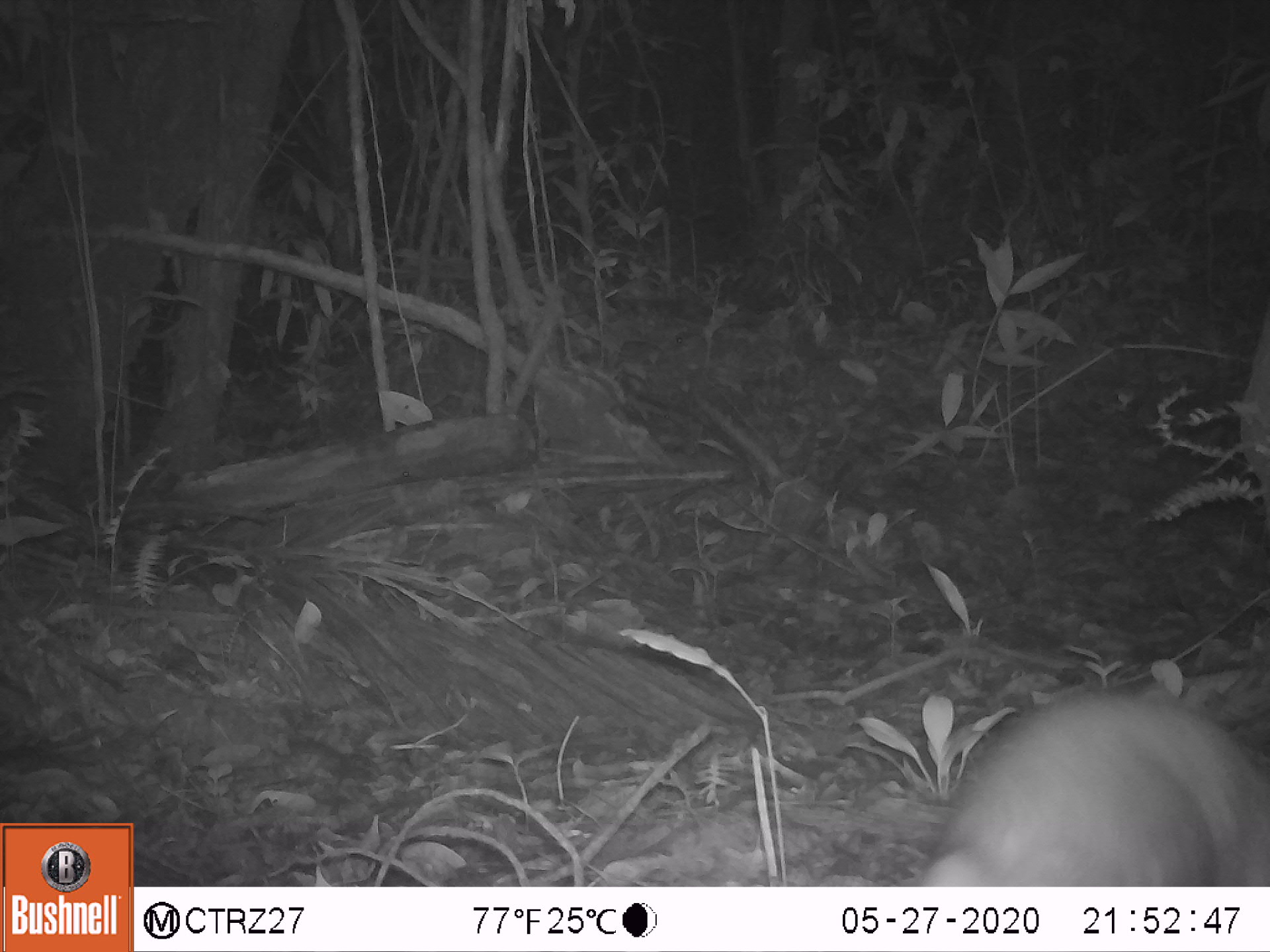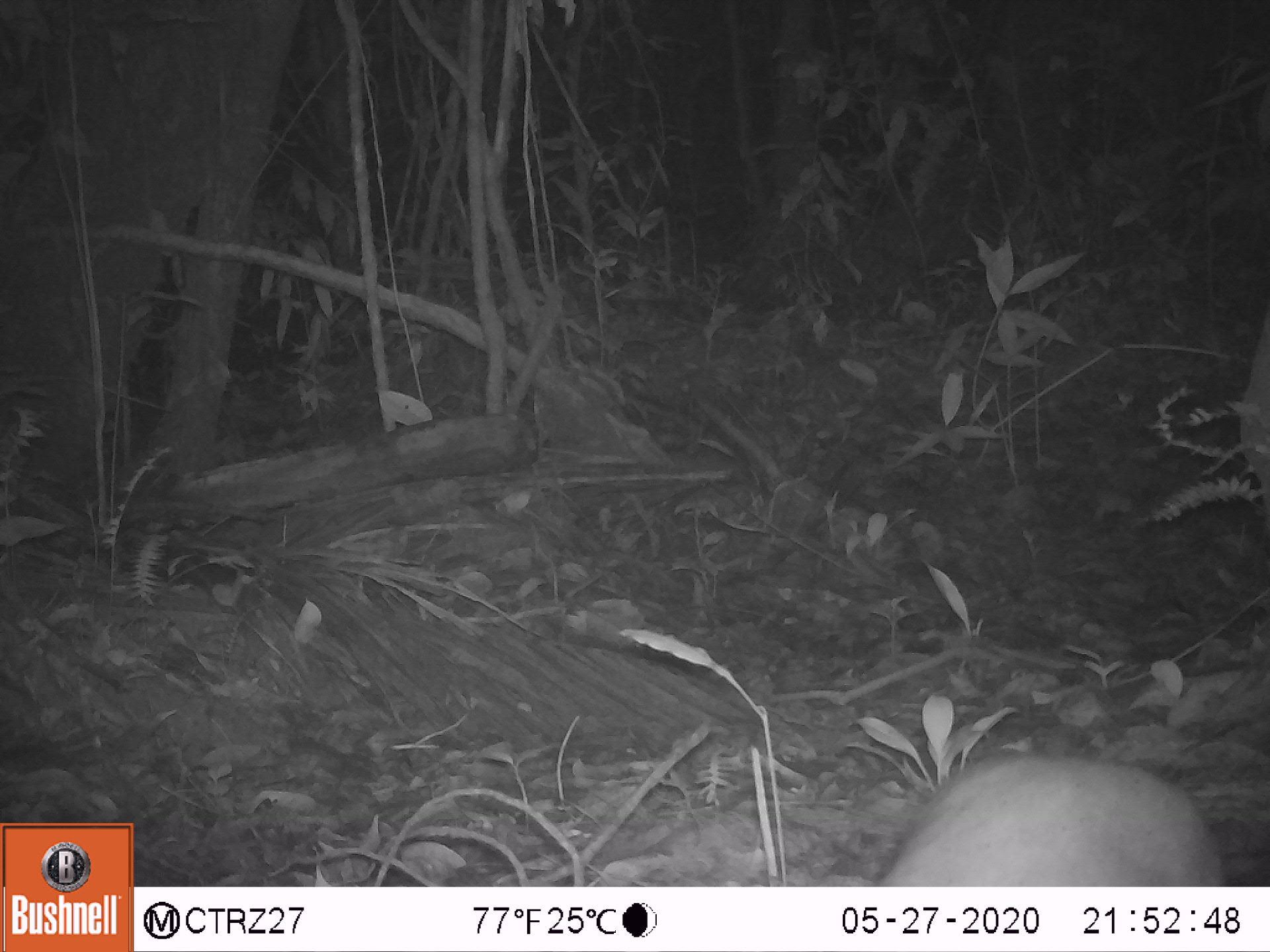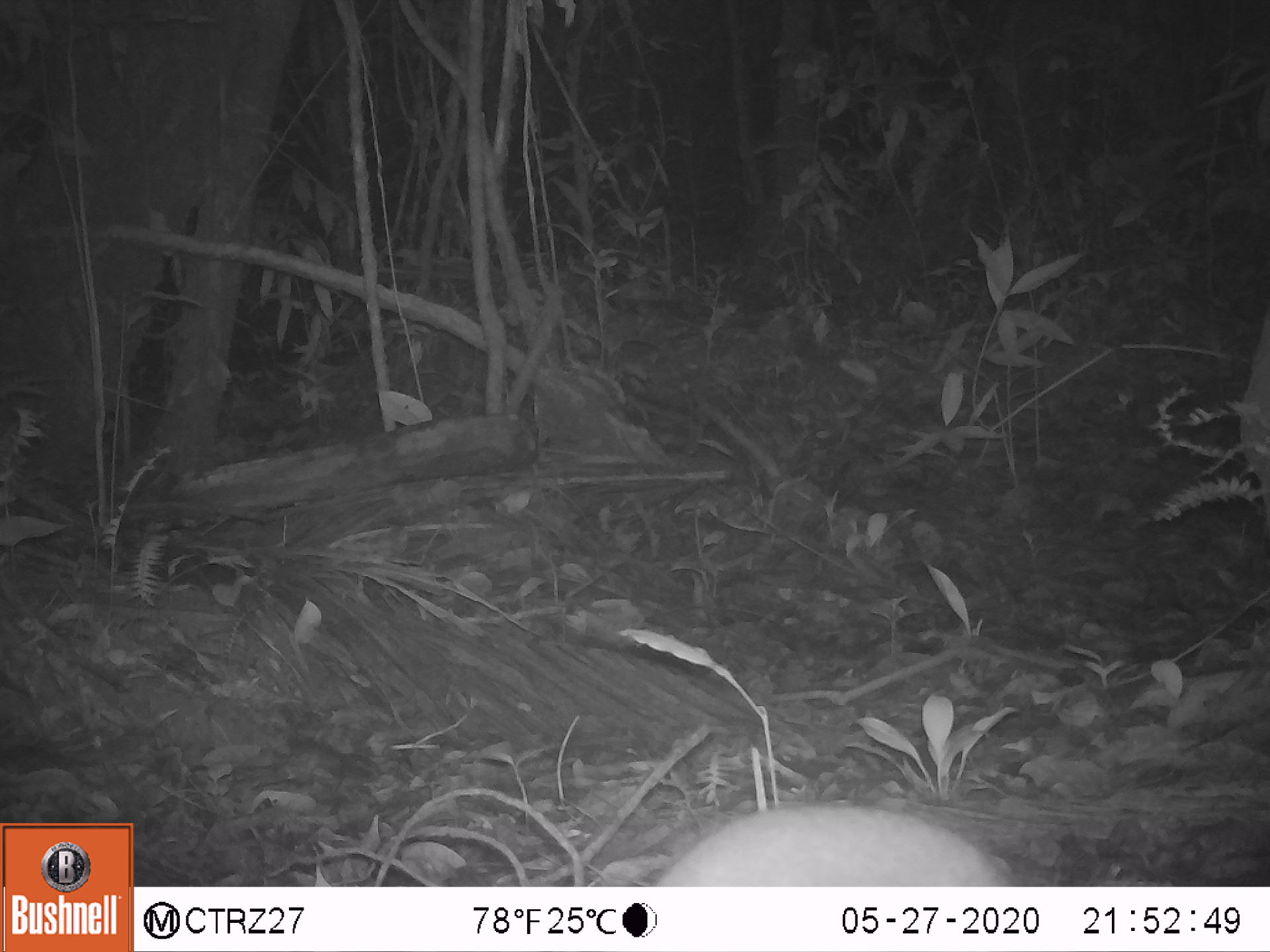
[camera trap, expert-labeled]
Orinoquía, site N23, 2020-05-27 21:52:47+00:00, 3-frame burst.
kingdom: Animalia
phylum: Chordata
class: Mammalia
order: Rodentia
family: Cuniculidae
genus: Cuniculus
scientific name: Cuniculus paca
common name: spotted paca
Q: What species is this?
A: Spotted paca (Cuniculus paca).